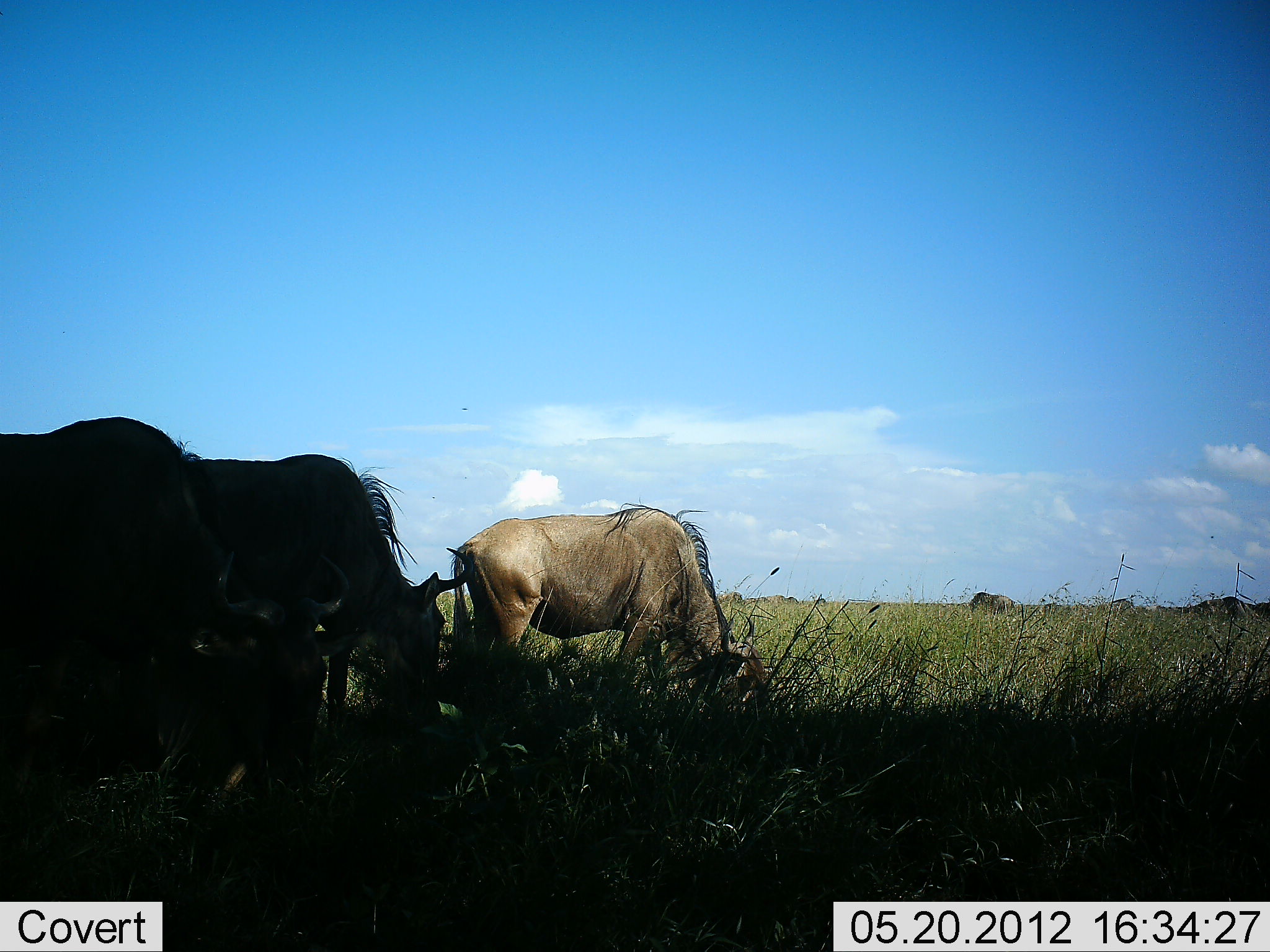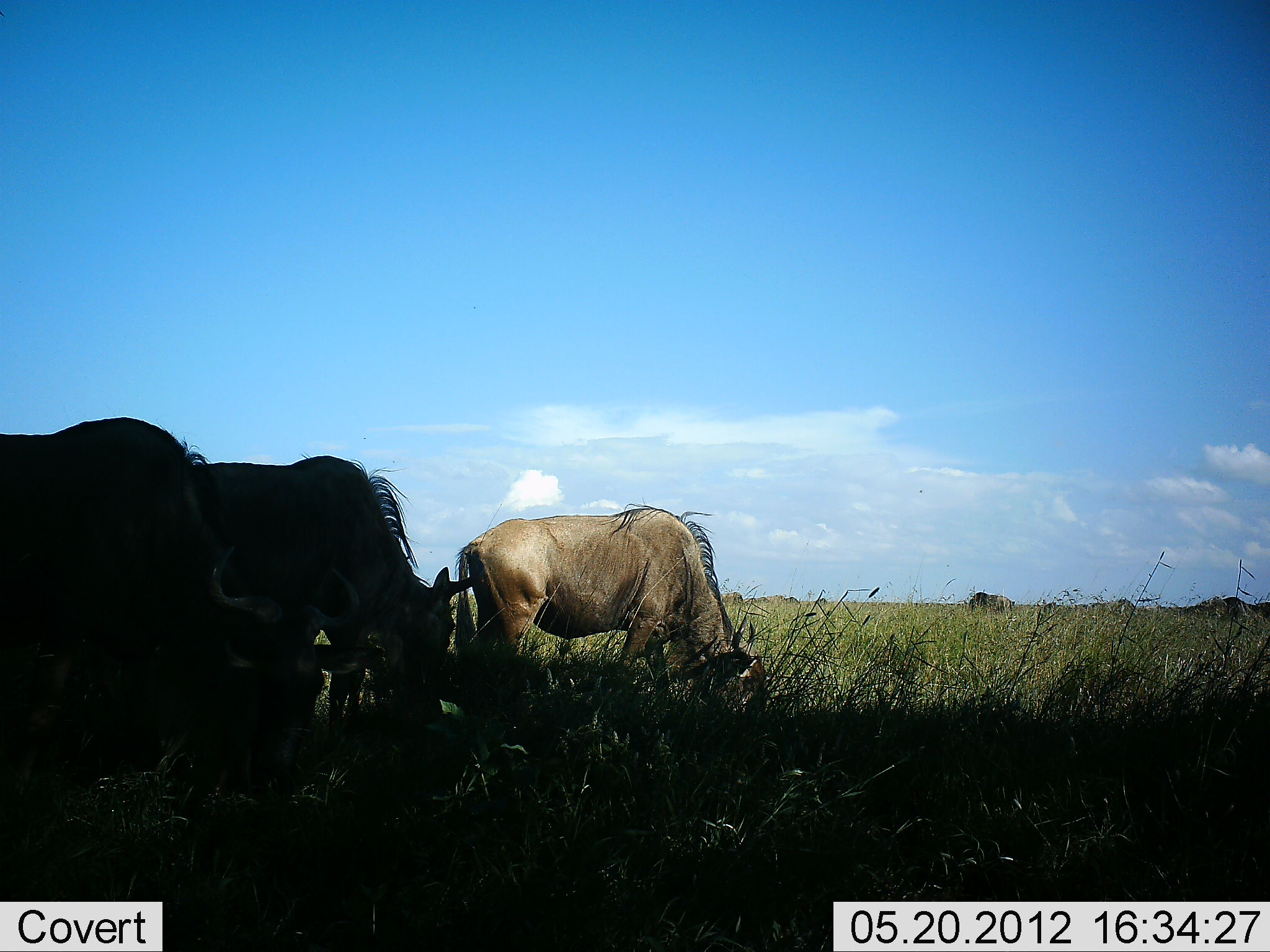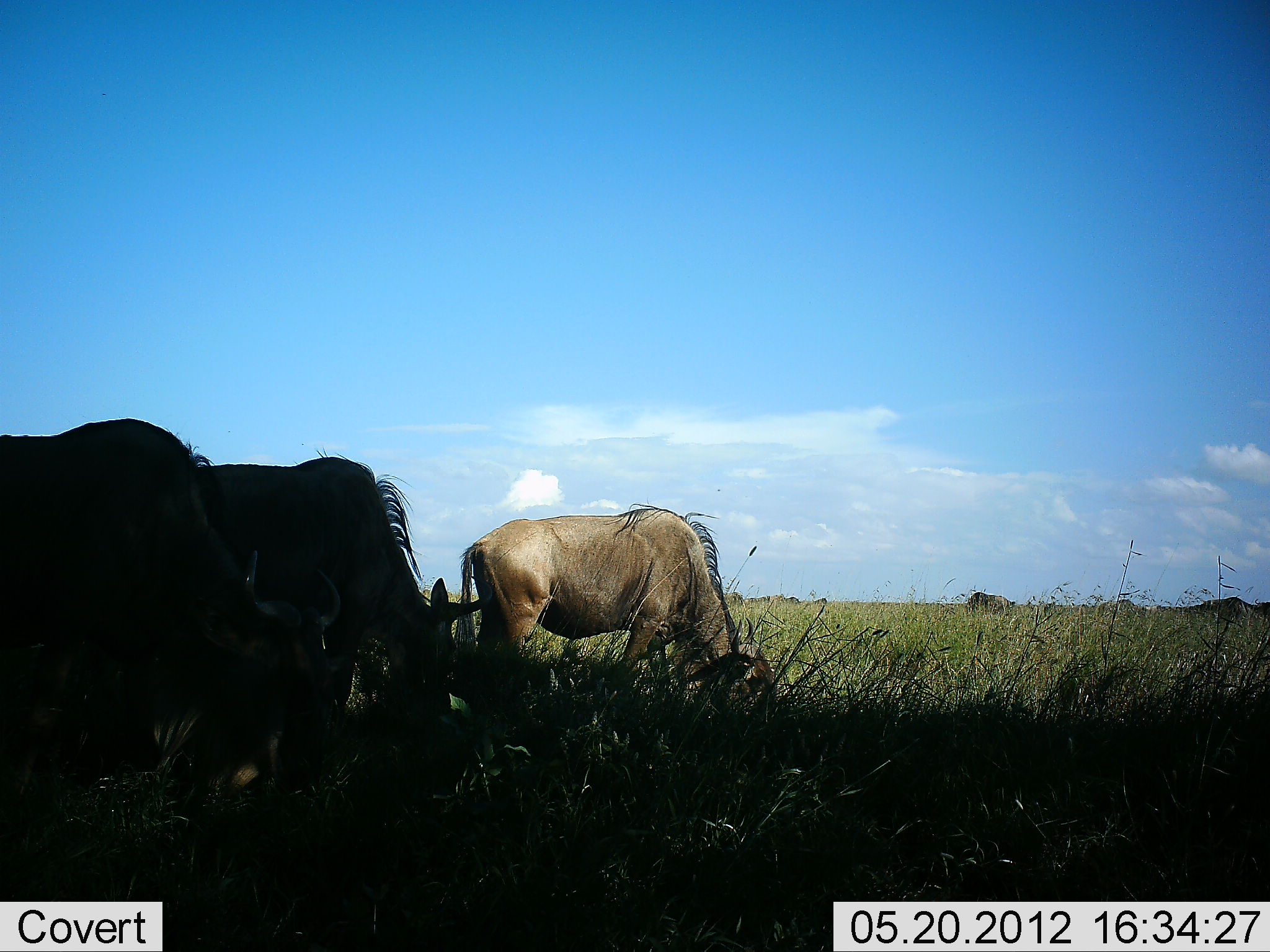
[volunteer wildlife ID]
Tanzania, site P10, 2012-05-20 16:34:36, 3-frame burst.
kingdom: Animalia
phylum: Chordata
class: Mammalia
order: Artiodactyla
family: Bovidae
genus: Connochaetes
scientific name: Connochaetes taurinus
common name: blue wildebeest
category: wildebeest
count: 7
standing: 30%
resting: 0%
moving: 0%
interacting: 0%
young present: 0%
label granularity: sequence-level